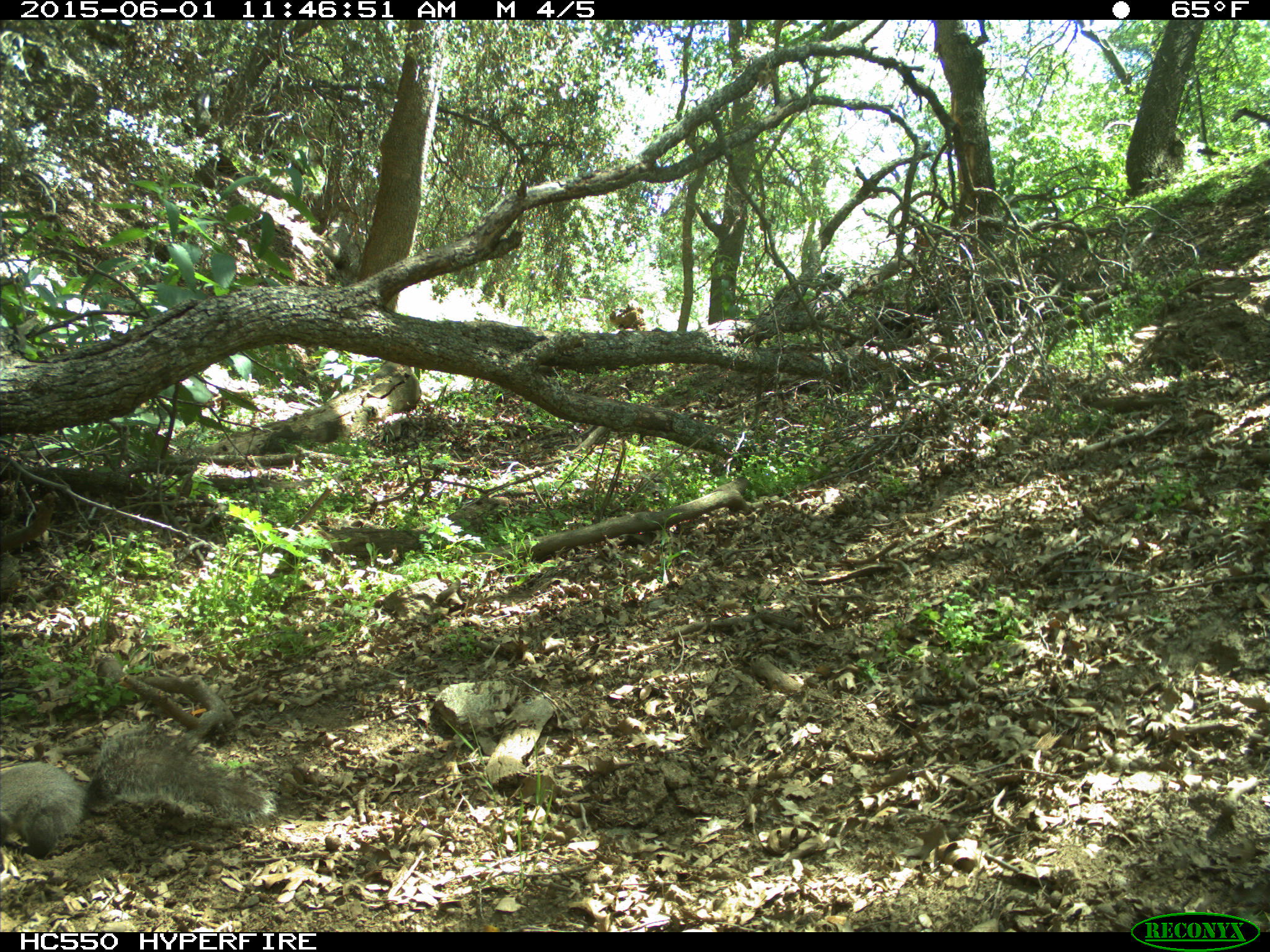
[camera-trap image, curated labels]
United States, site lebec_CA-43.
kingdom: Animalia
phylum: Chordata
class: Mammalia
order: Rodentia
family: Sciuridae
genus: Sciurus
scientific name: Sciurus carolinensis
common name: eastern gray squirrel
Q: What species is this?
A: Sciurus carolinensis (eastern gray squirrel).